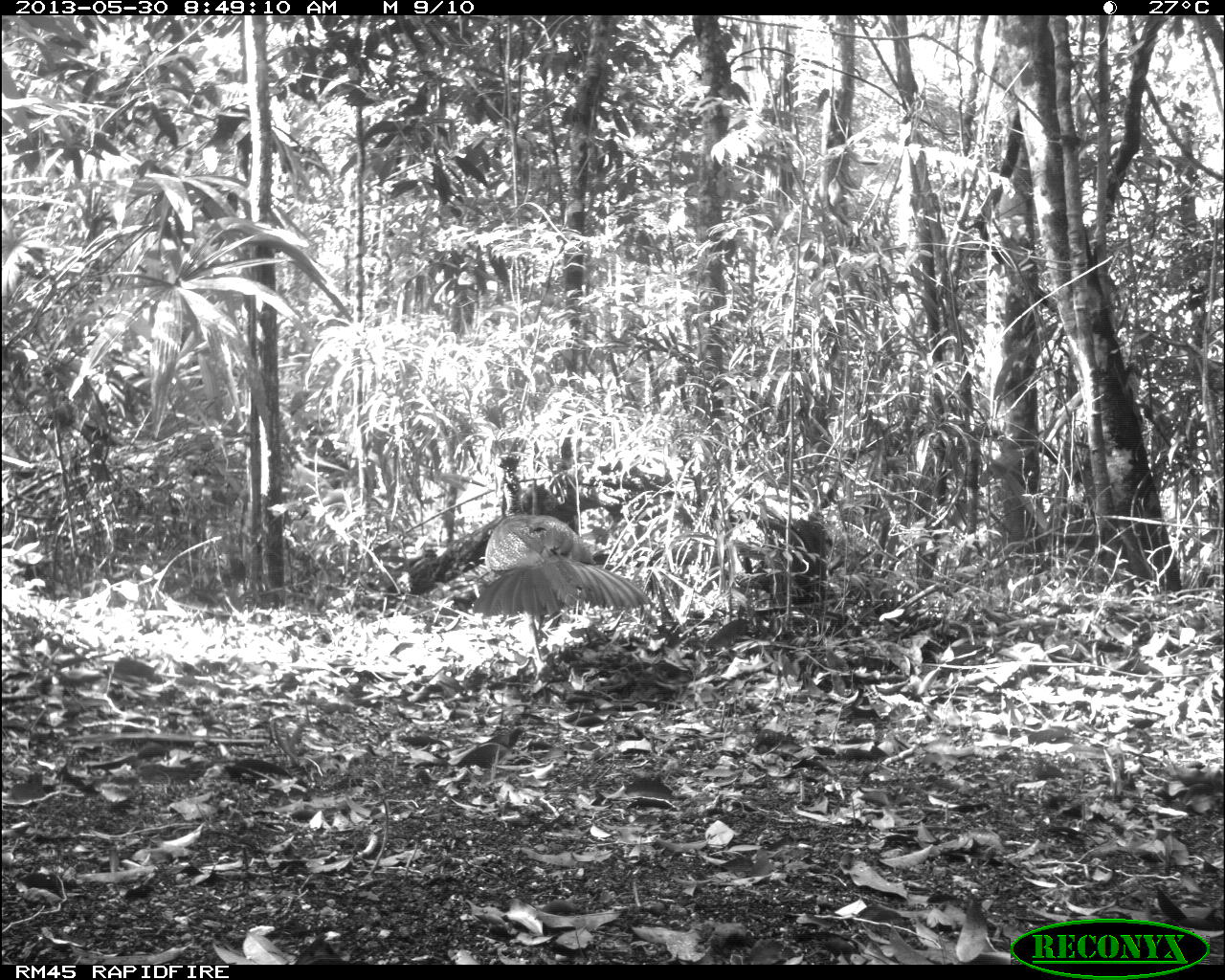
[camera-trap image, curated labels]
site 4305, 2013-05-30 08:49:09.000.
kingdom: Animalia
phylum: Chordata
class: Aves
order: Galliformes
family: Cracidae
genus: Crax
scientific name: Crax rubra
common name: great curassow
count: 1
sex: female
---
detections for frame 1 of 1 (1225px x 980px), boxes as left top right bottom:
crax rubra: 471 455 651 678